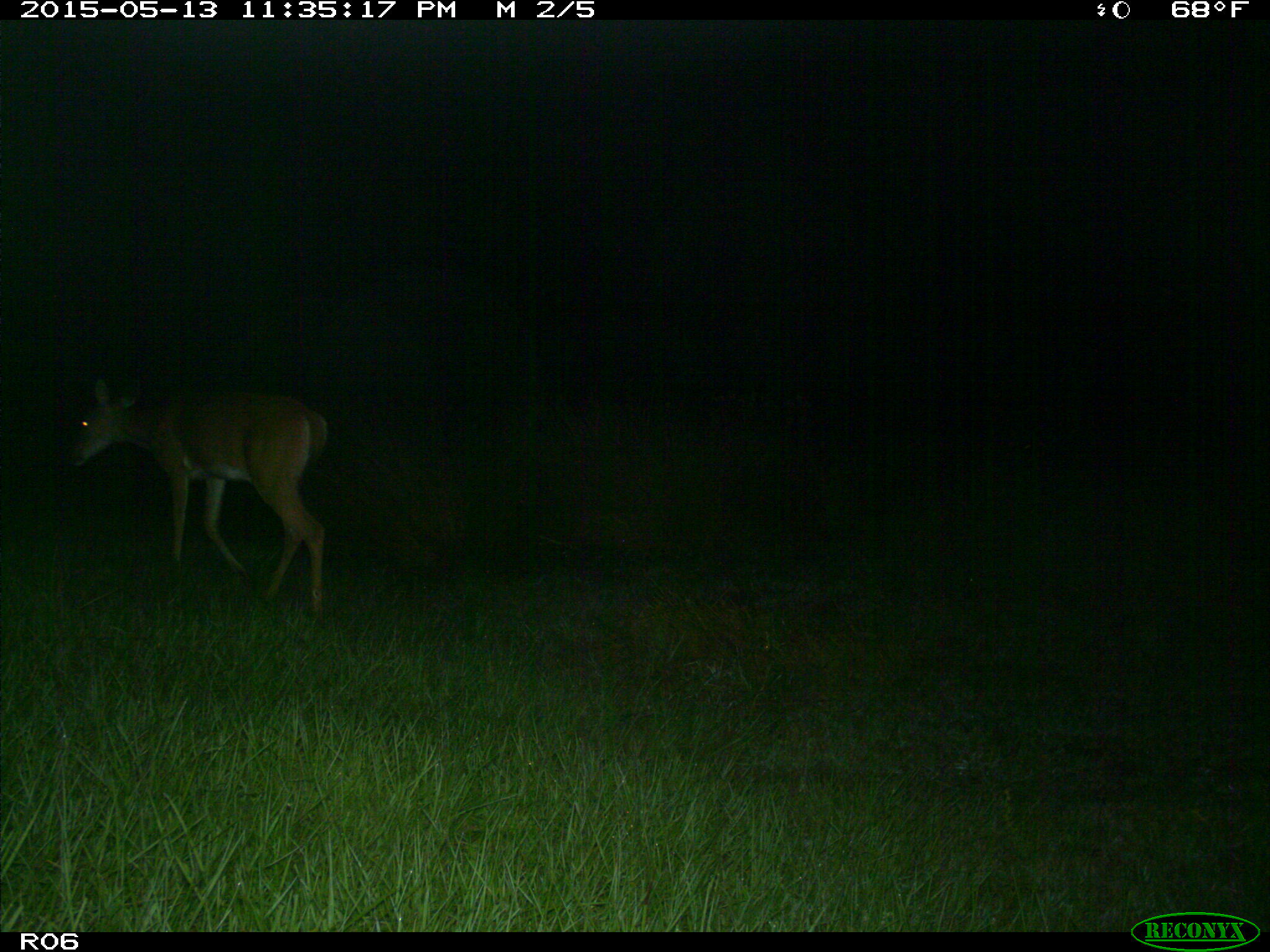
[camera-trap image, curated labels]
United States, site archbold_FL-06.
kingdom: Animalia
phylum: Chordata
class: Mammalia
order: Artiodactyla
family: Cervidae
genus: Odocoileus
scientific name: Odocoileus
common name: deer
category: unidentified deer